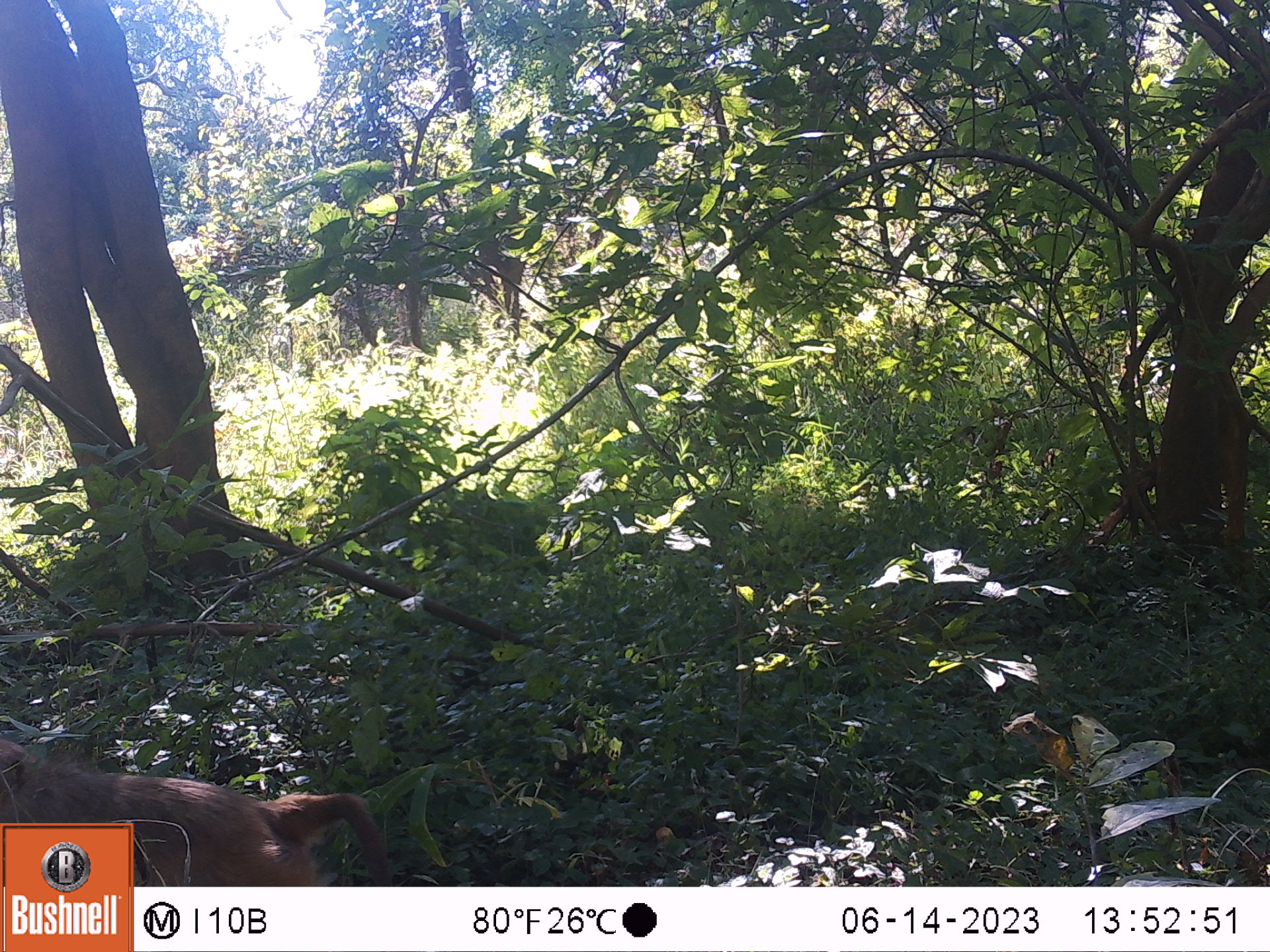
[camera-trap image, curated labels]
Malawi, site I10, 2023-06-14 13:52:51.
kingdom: Animalia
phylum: Chordata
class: Mammalia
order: Primates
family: Cercopithecidae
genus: Papio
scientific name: Papio cynocephalus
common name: yellow baboon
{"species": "yellow baboon (Papio cynocephalus)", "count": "1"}